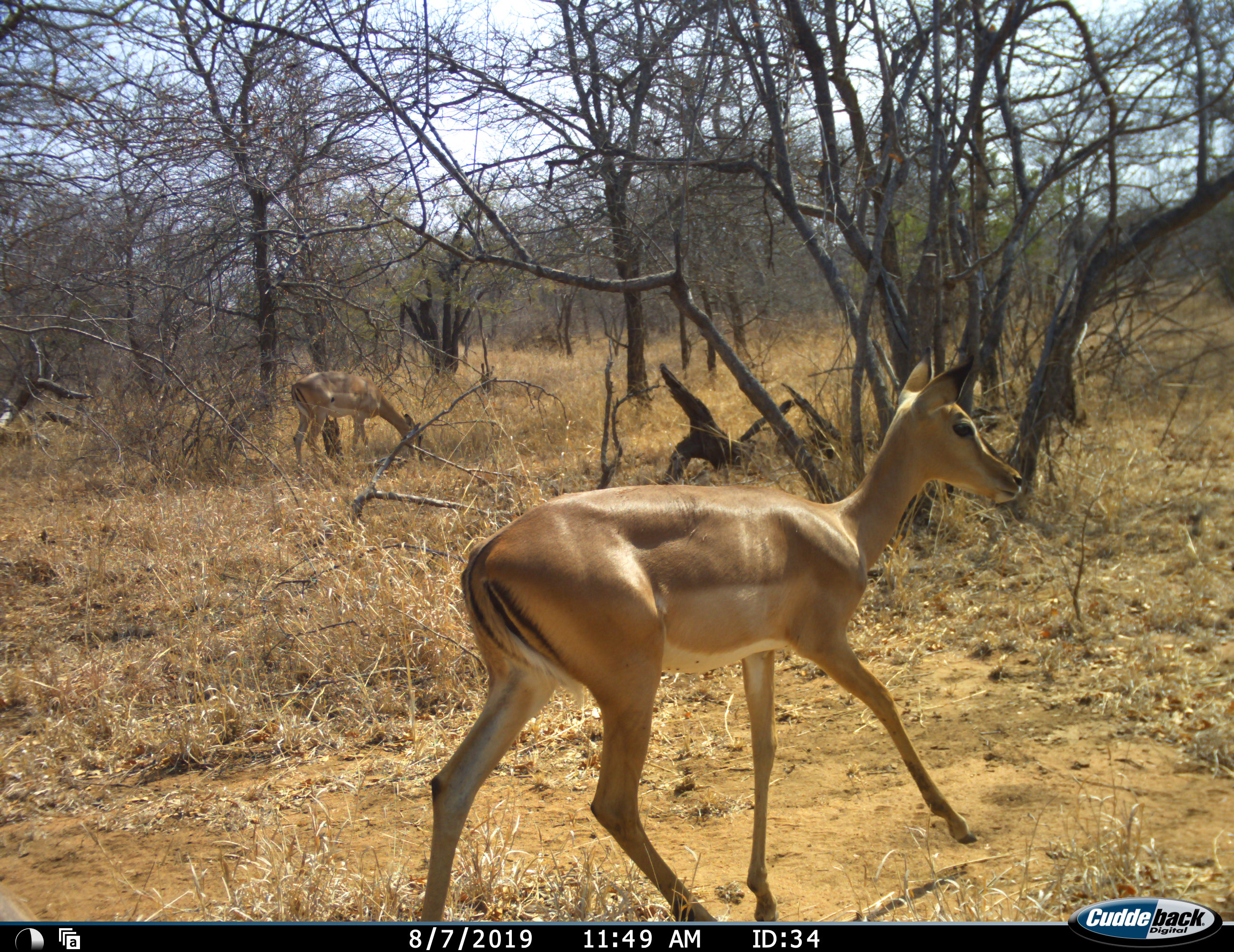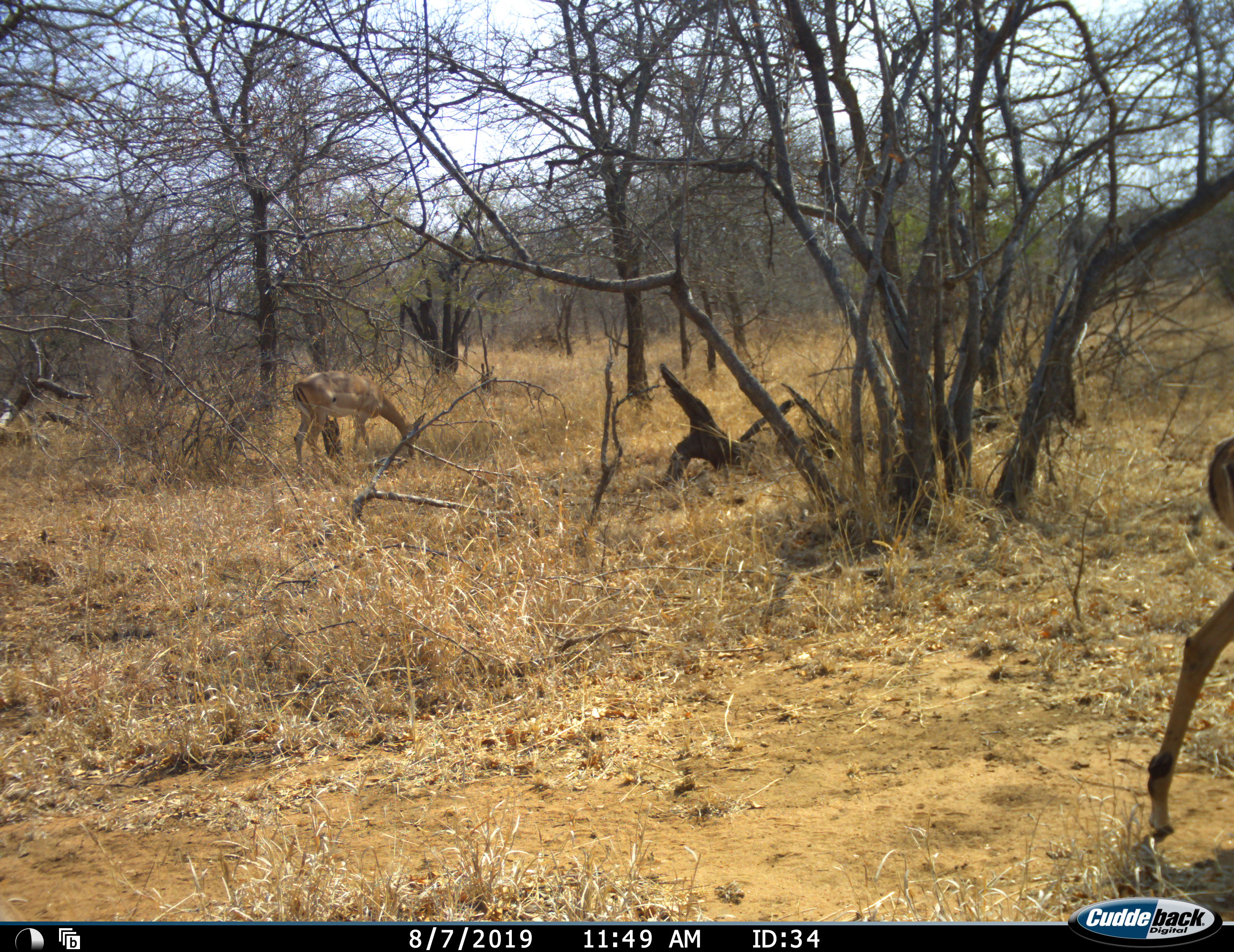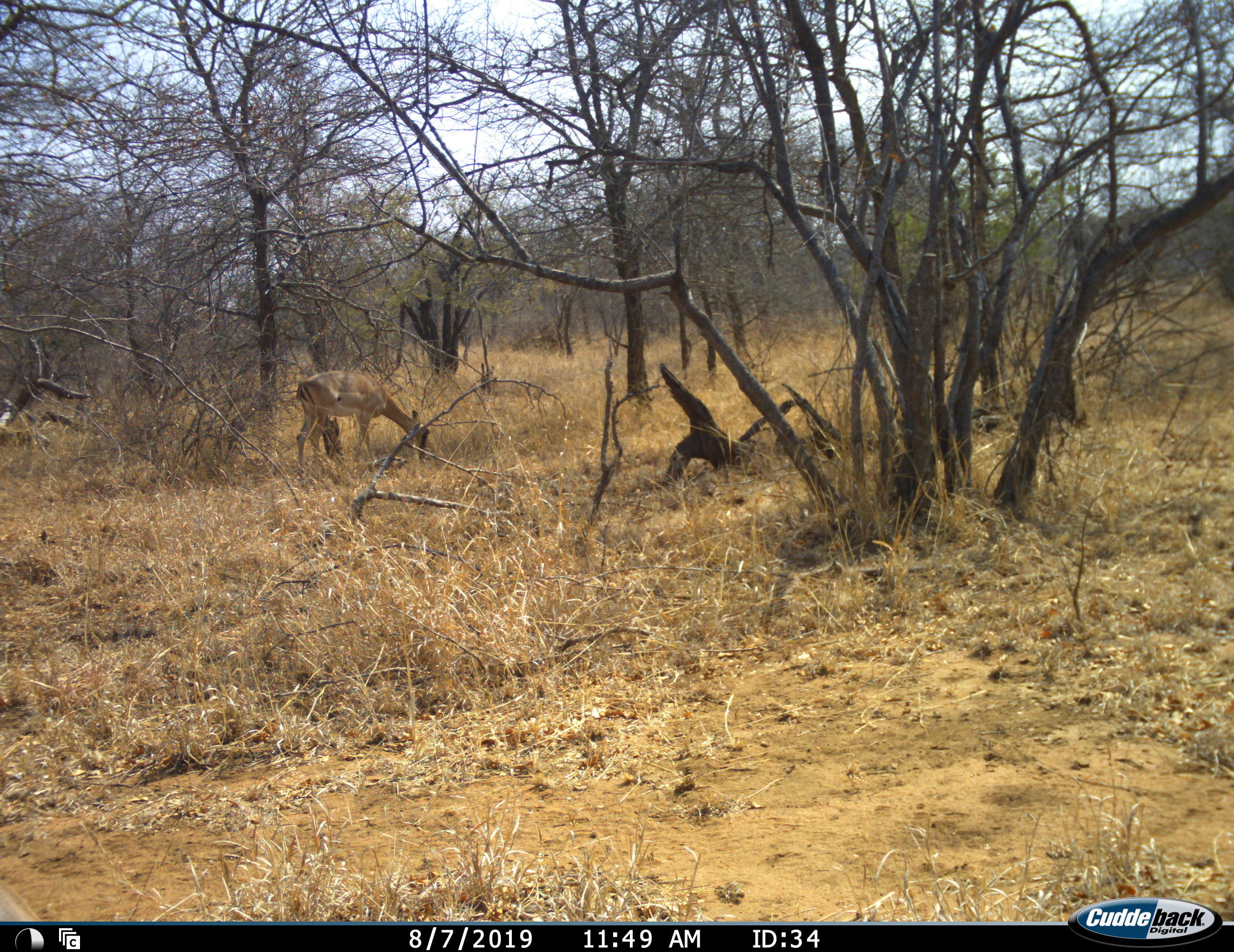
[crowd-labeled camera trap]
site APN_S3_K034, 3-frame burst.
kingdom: Animalia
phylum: Chordata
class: Mammalia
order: Artiodactyla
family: Bovidae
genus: Aepyceros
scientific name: Aepyceros melampus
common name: impala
Impala (Aepyceros melampus), count 2. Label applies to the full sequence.